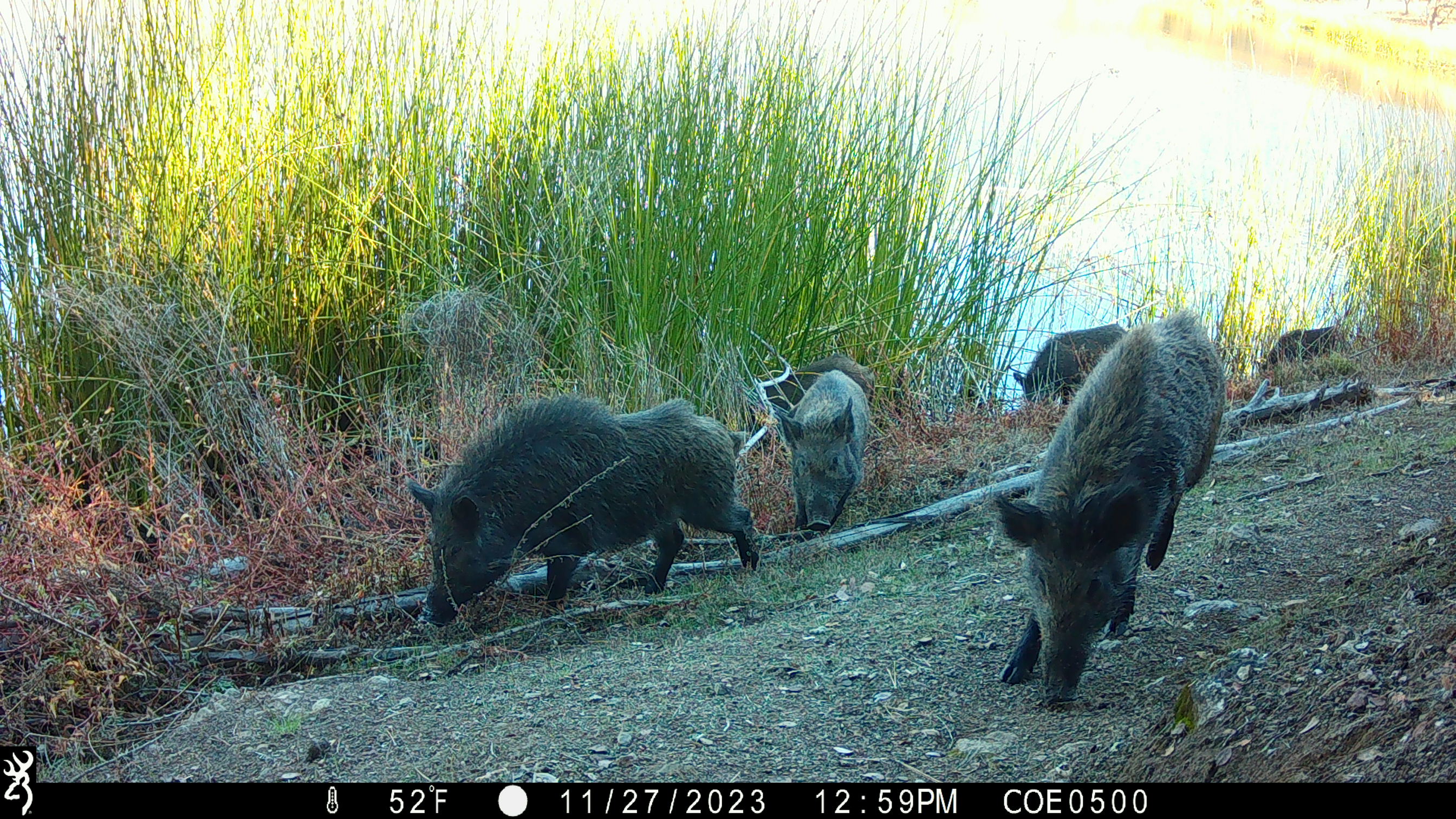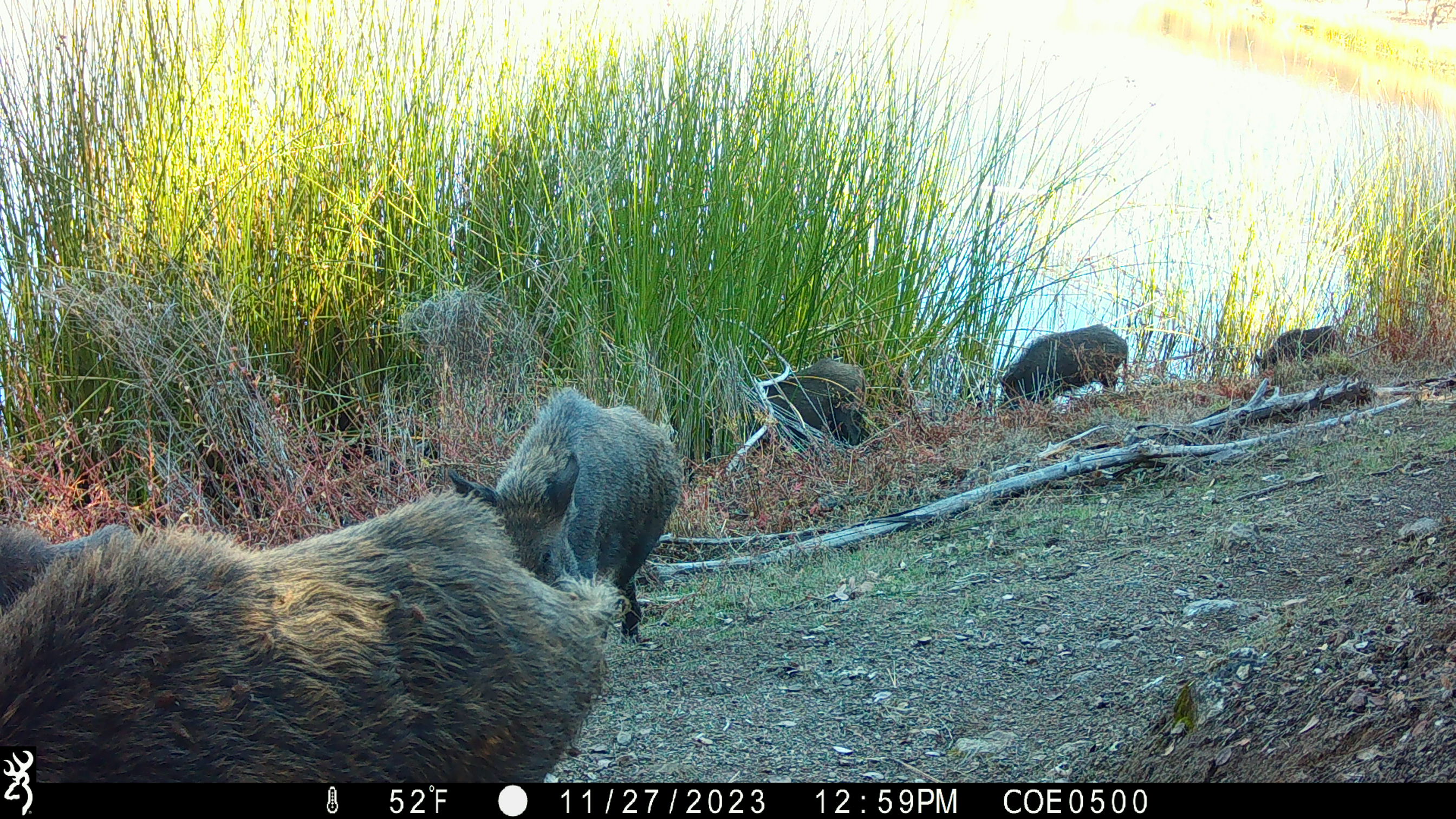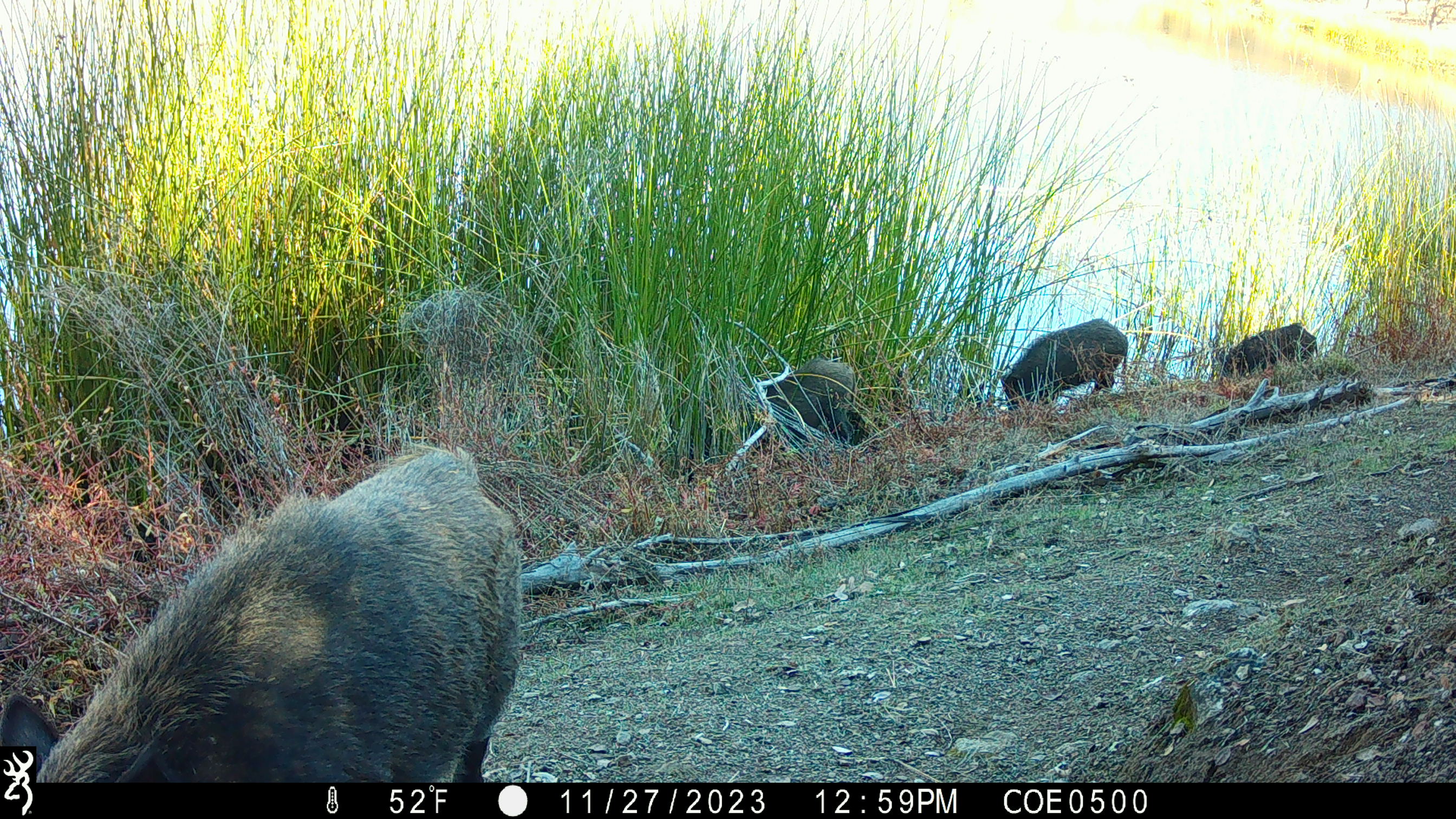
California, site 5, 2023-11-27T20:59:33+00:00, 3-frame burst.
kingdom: Animalia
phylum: Chordata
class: Mammalia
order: Artiodactyla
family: Suidae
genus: Sus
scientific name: Sus scrofa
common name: wild boar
Wild boar (Sus scrofa).